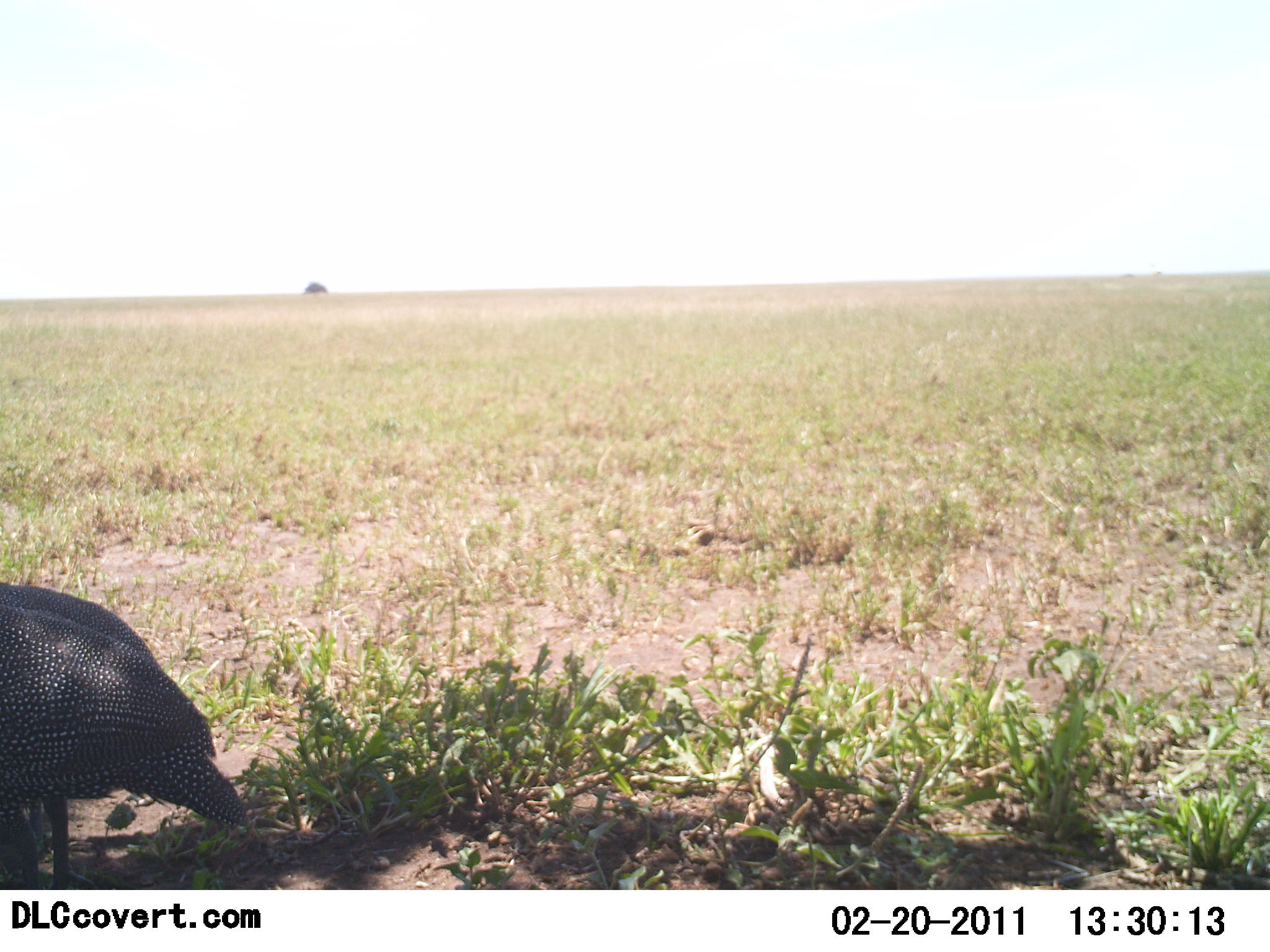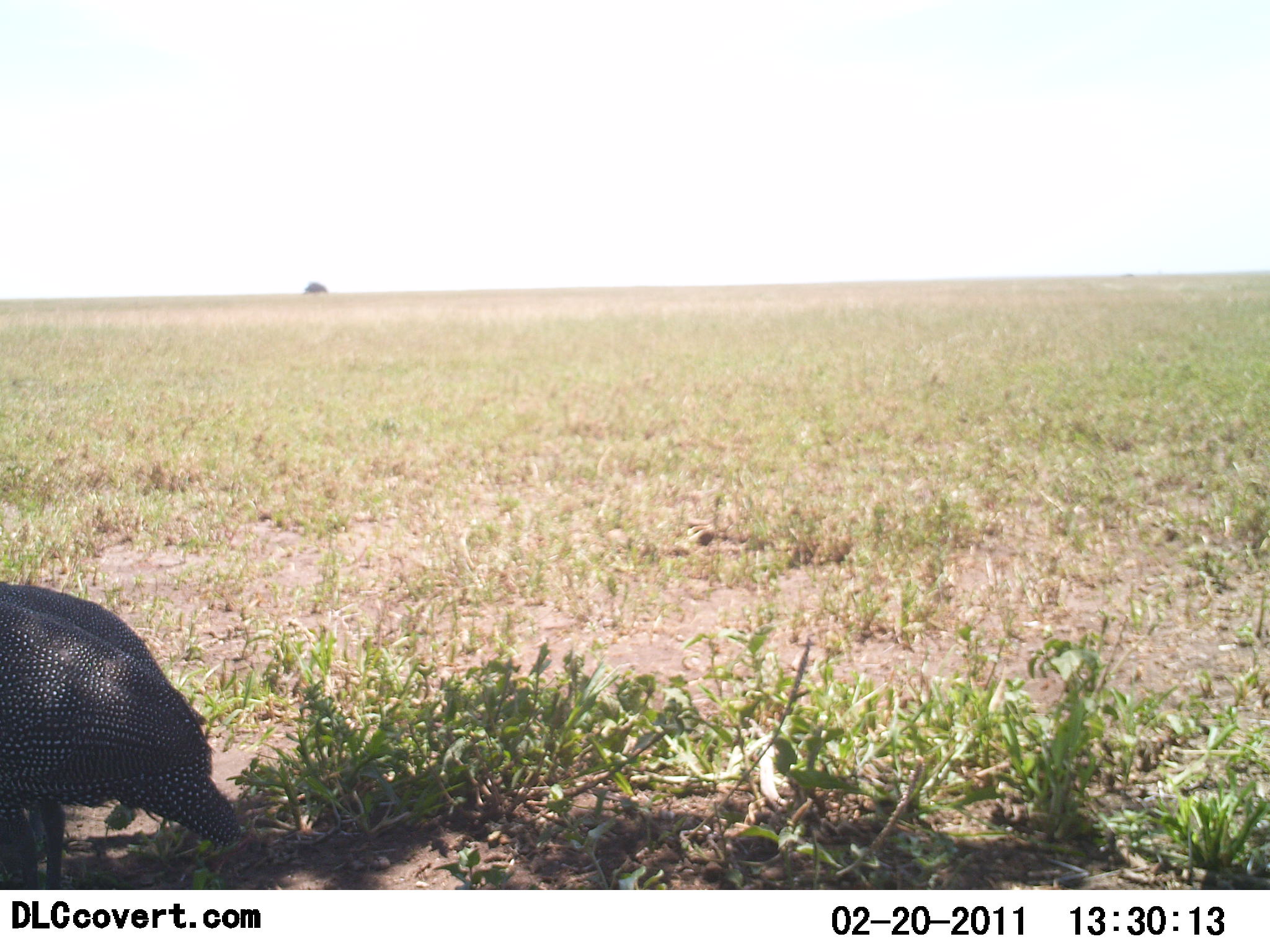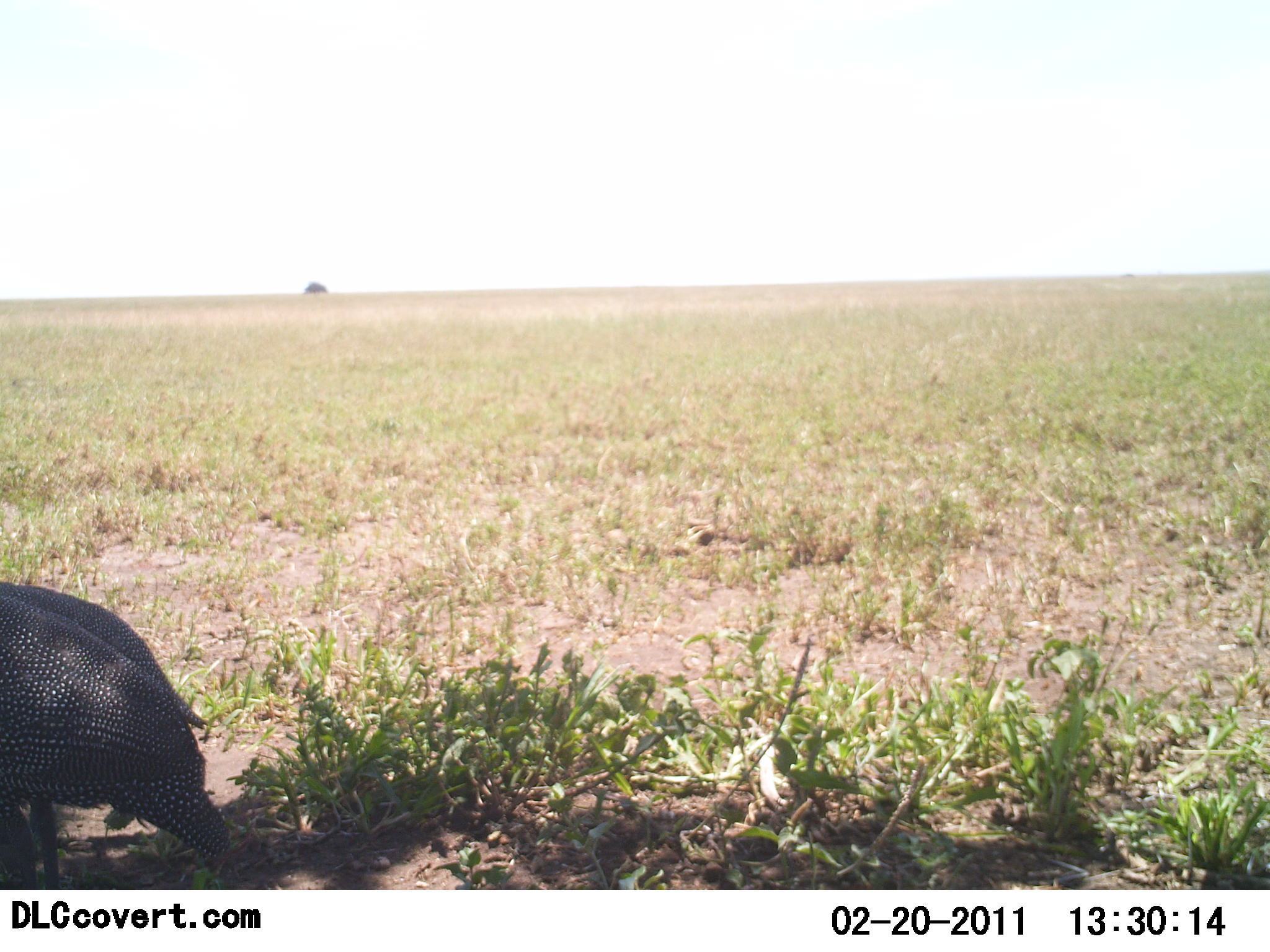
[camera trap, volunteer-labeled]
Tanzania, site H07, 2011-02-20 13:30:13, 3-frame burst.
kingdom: Animalia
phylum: Chordata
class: Aves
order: Galliformes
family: Numididae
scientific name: Numididae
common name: guinea fowl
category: guineafowl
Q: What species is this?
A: Guineafowl (guinea fowl) (Numididae).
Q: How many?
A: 2.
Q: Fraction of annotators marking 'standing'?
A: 90%.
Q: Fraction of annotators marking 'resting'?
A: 0%.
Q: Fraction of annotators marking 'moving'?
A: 10%.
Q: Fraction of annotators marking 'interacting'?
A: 0%.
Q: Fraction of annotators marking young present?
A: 0%.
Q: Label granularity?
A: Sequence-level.